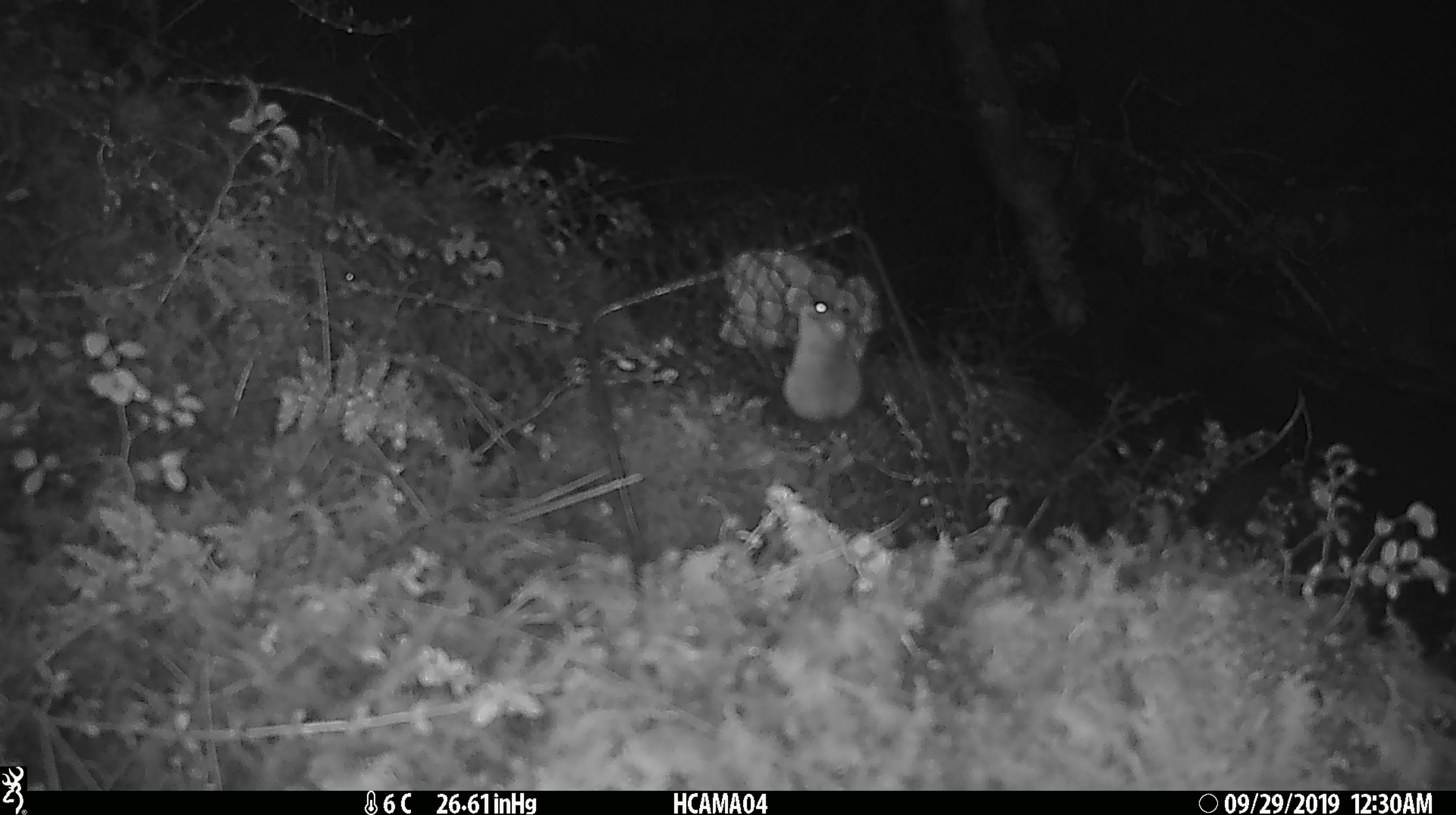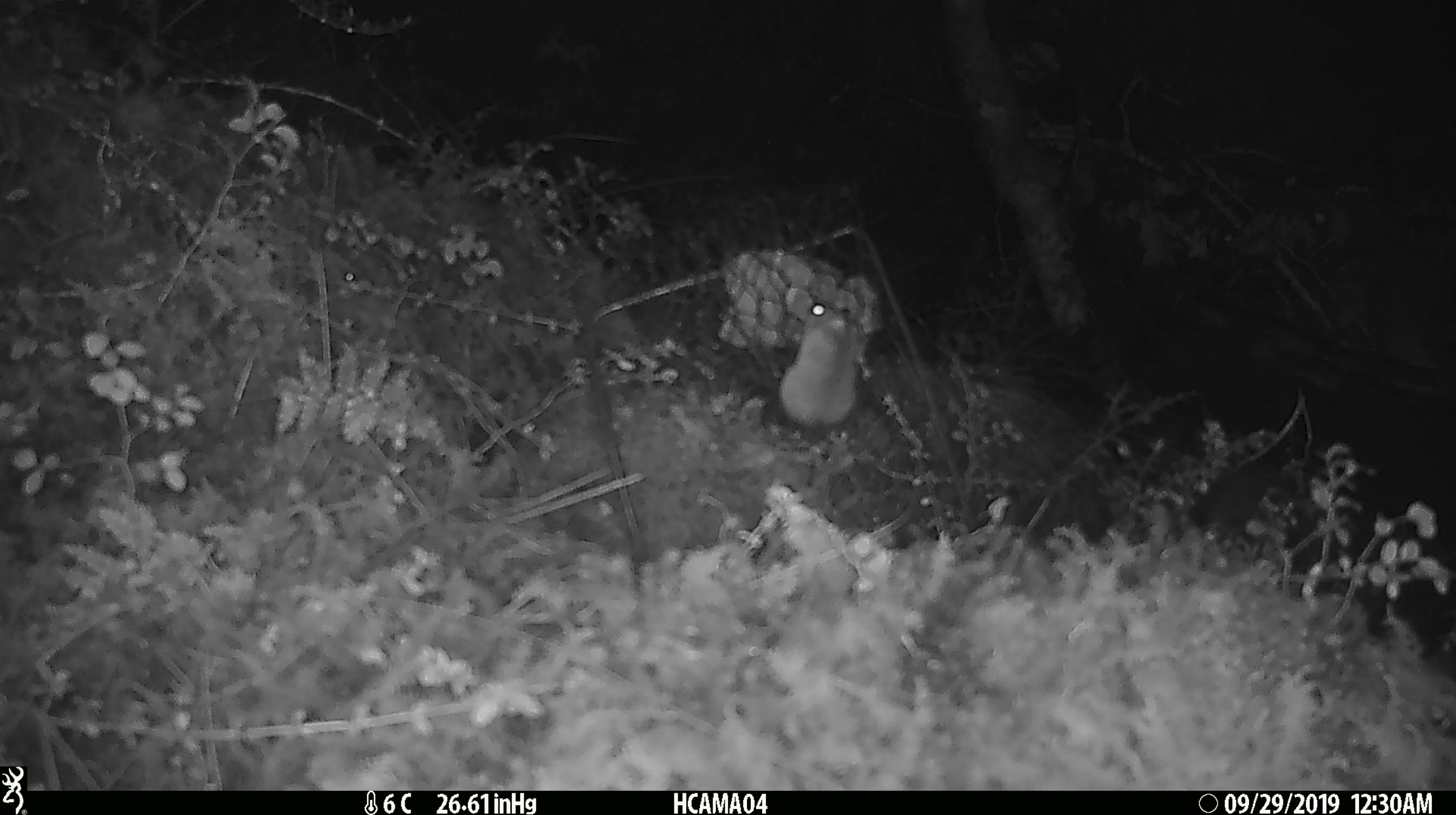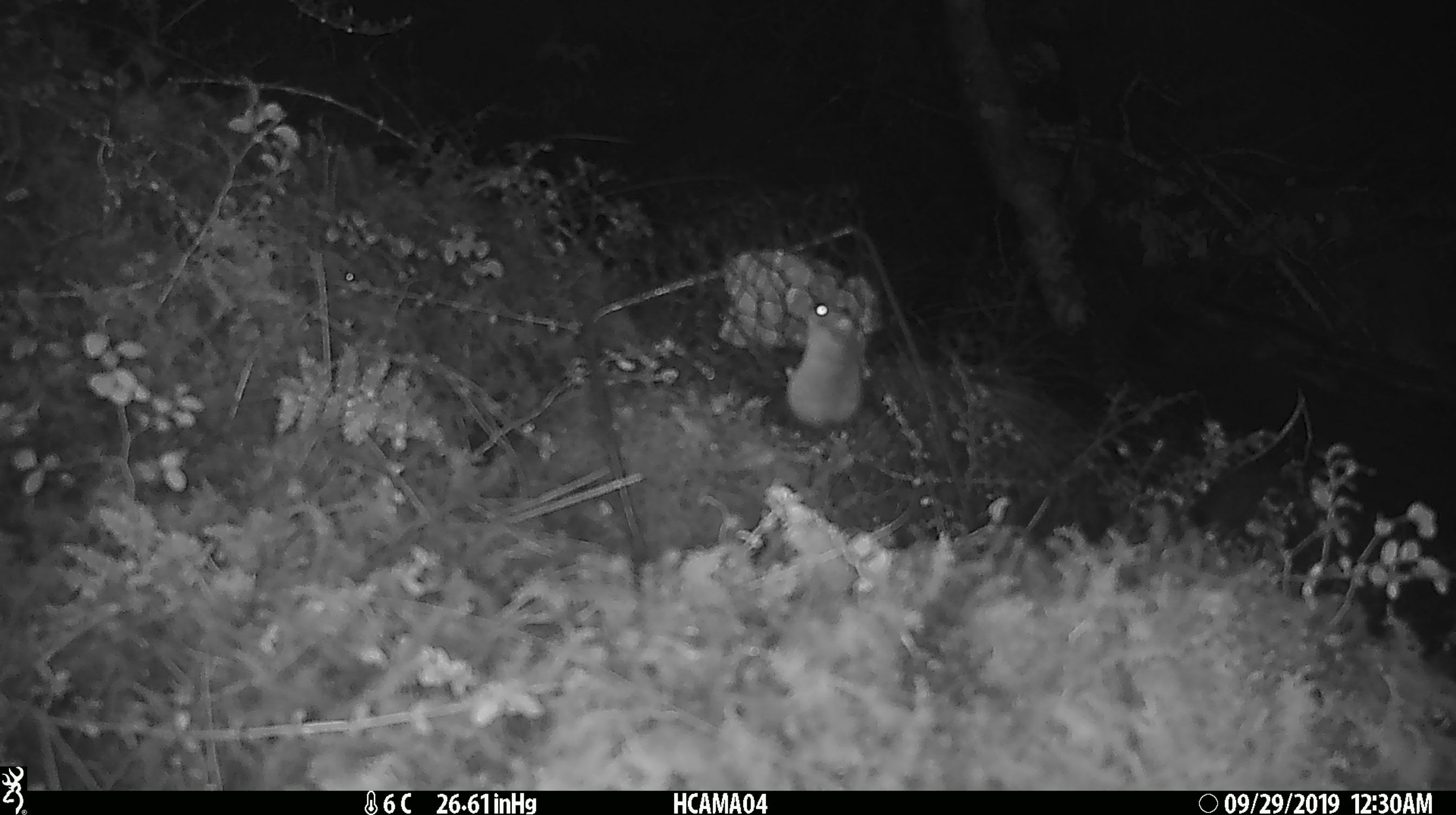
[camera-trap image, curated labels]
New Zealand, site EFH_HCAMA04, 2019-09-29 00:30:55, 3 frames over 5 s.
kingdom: Animalia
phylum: Chordata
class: Mammalia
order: Rodentia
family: Muridae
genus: Mus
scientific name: Mus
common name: mouse